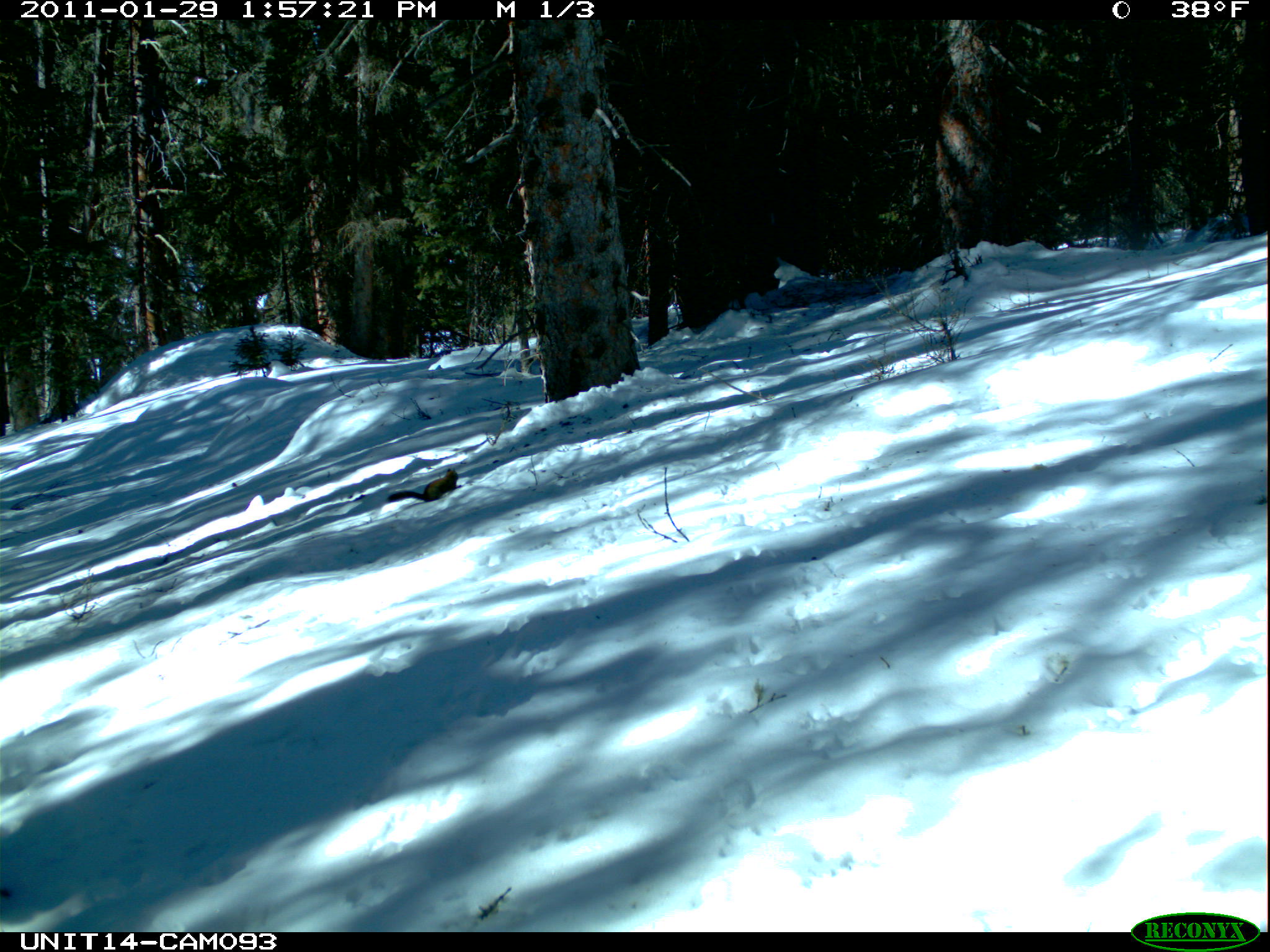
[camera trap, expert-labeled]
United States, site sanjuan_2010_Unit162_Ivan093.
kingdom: Animalia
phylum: Chordata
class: Mammalia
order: Rodentia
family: Sciuridae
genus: Tamiasciurus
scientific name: Tamiasciurus hudsonicus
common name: american red squirrel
Tamiasciurus hudsonicus (american red squirrel).